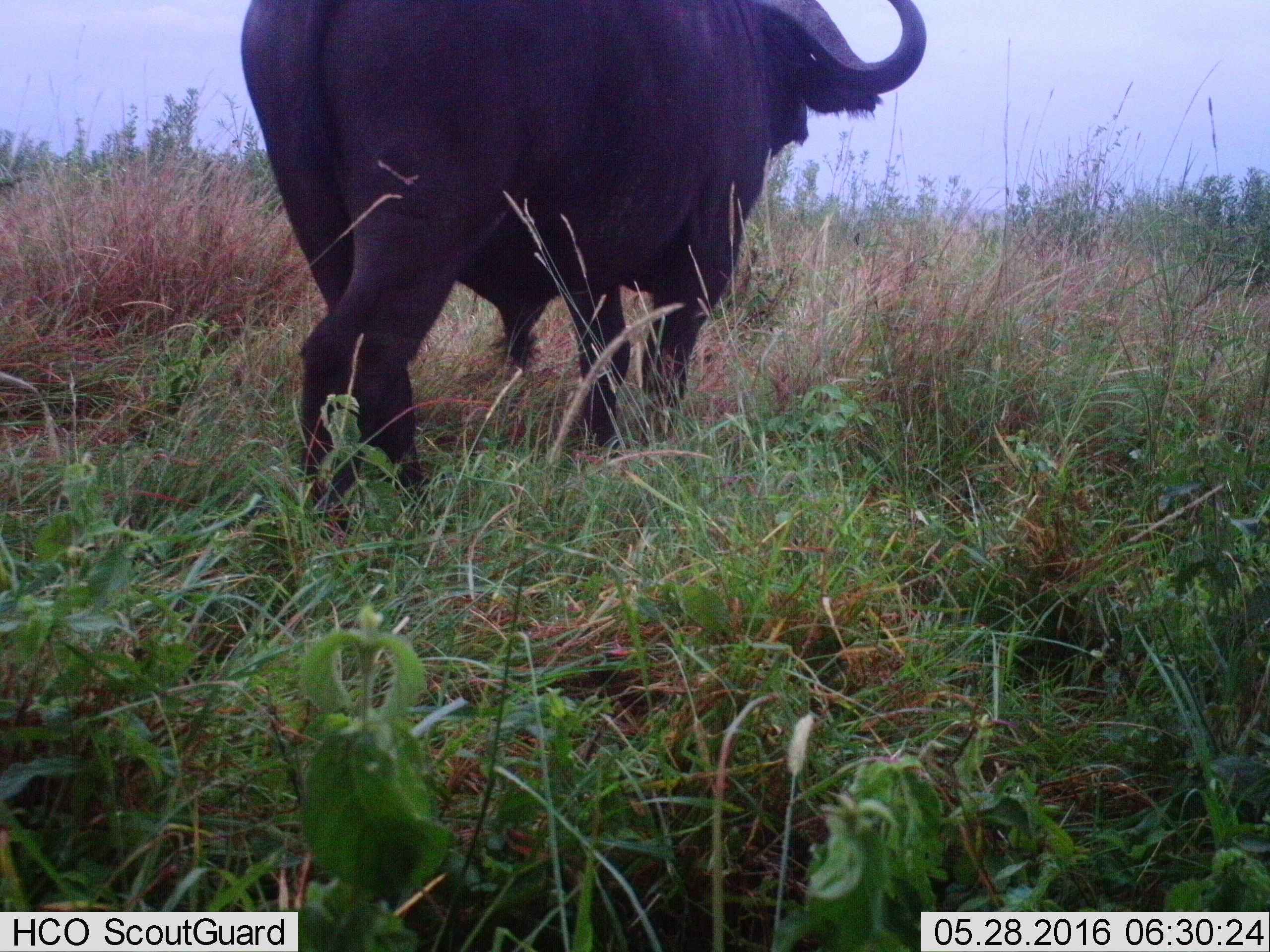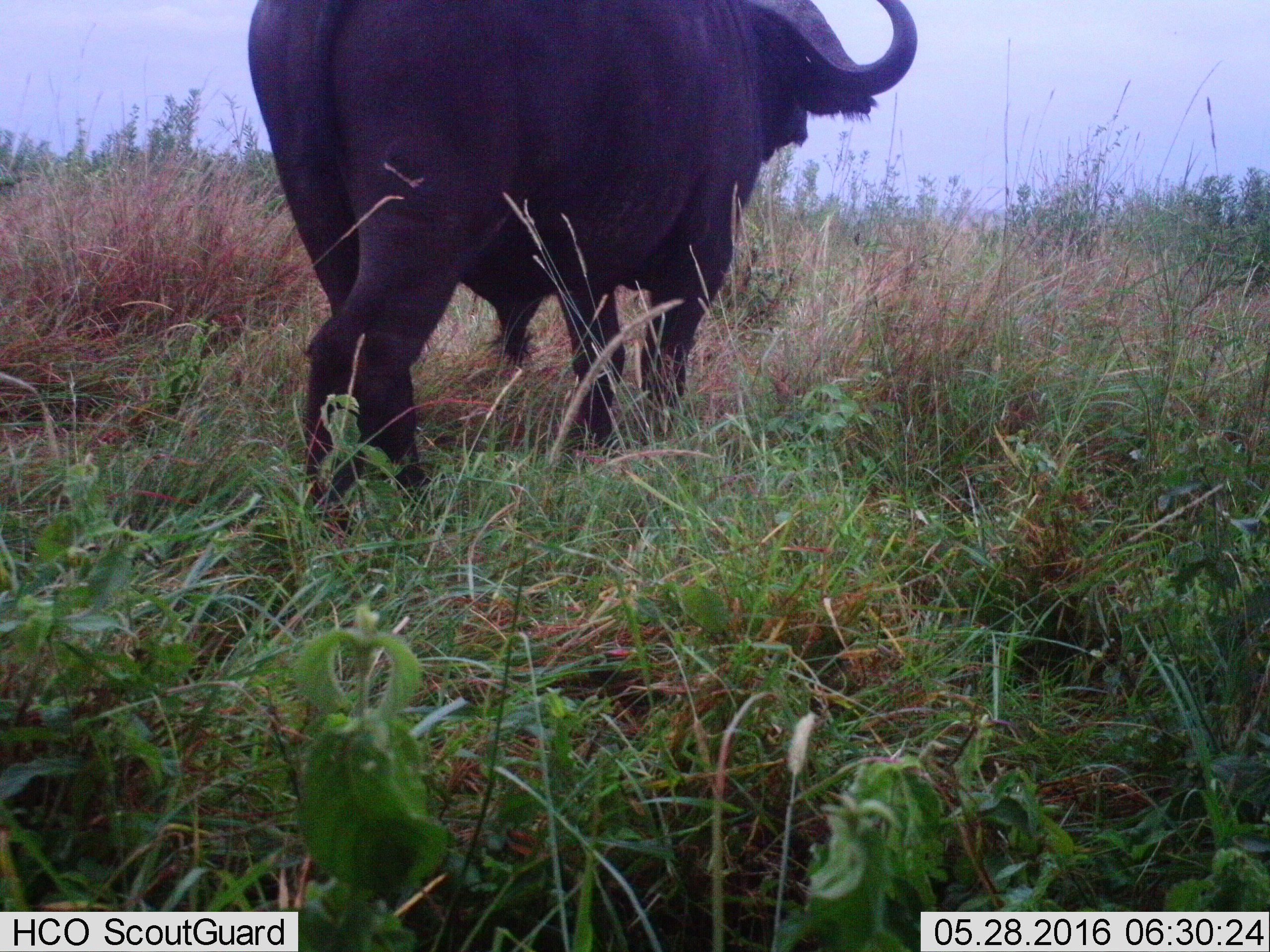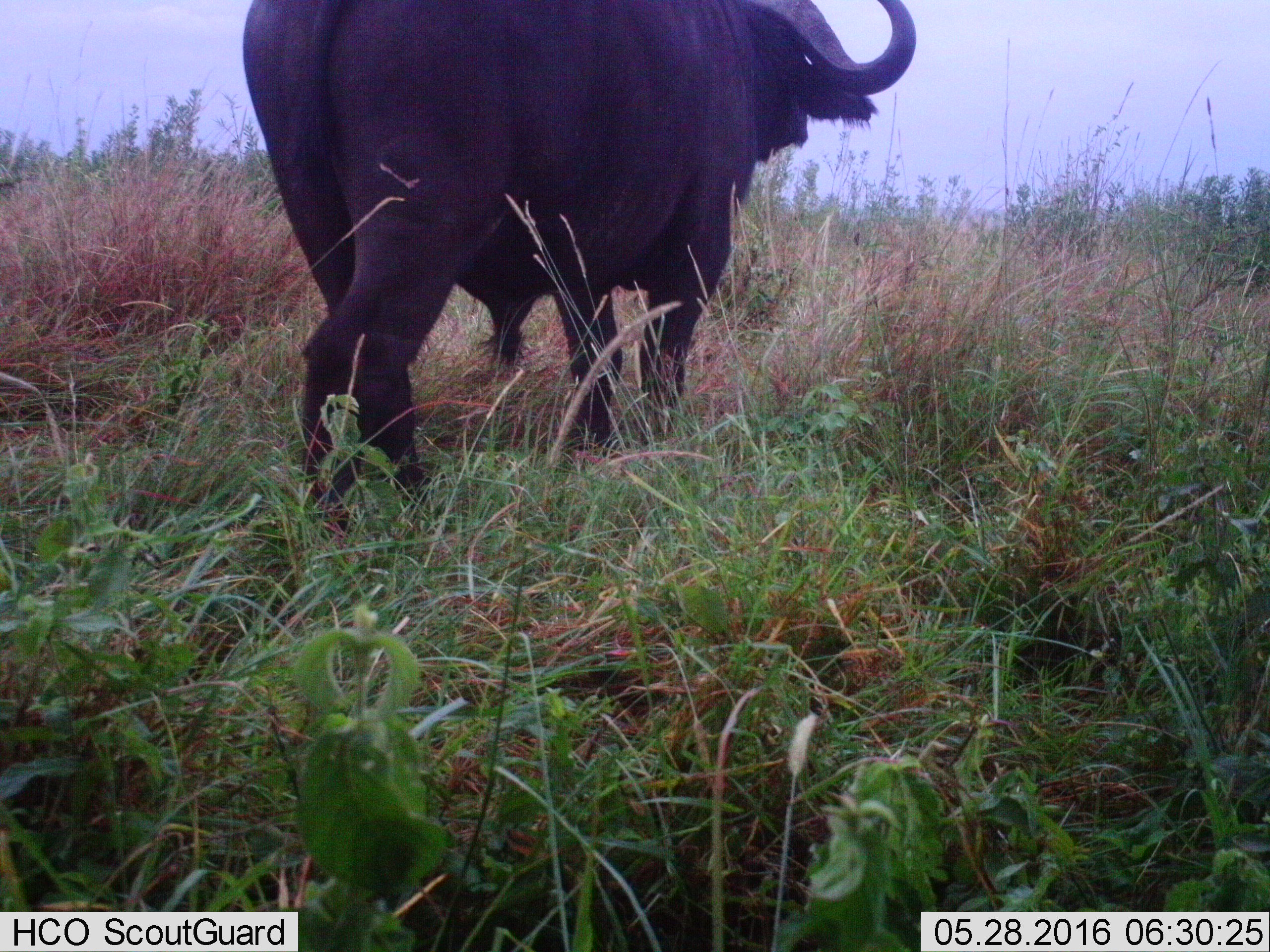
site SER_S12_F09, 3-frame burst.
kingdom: Animalia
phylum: Chordata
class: Mammalia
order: Artiodactyla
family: Bovidae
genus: Syncerus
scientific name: Syncerus caffer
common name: african buffalo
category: buffalo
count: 1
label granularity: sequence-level